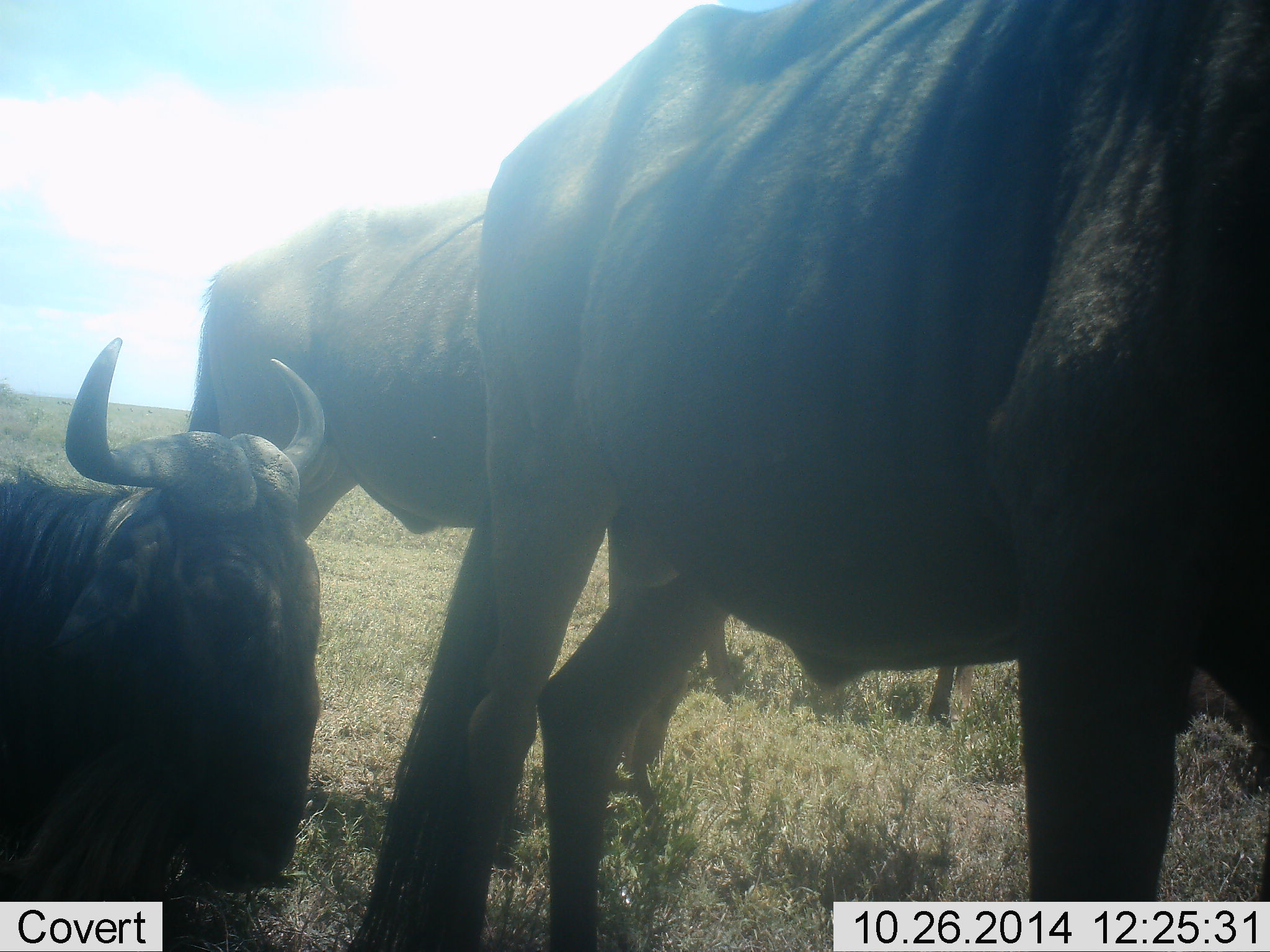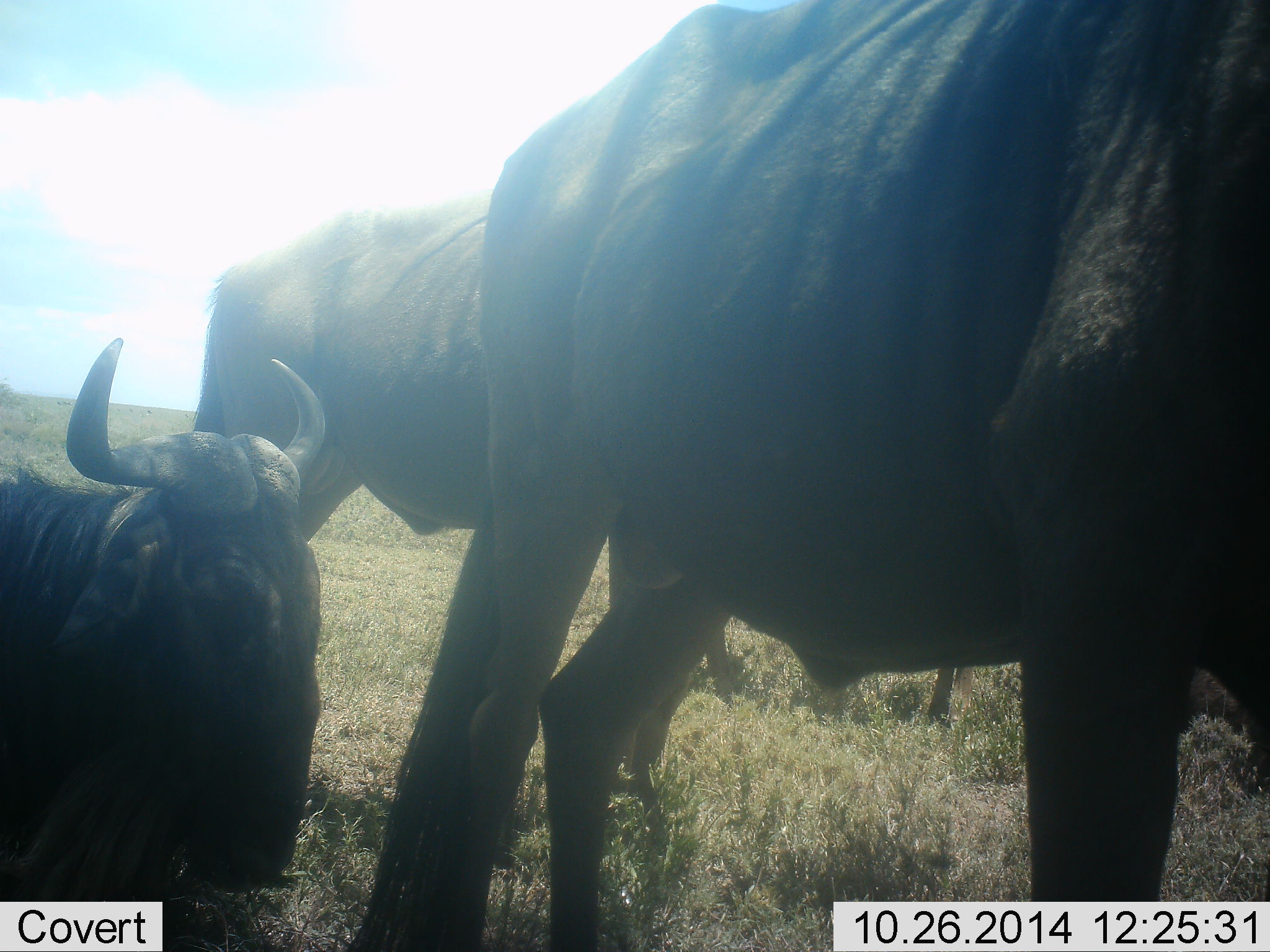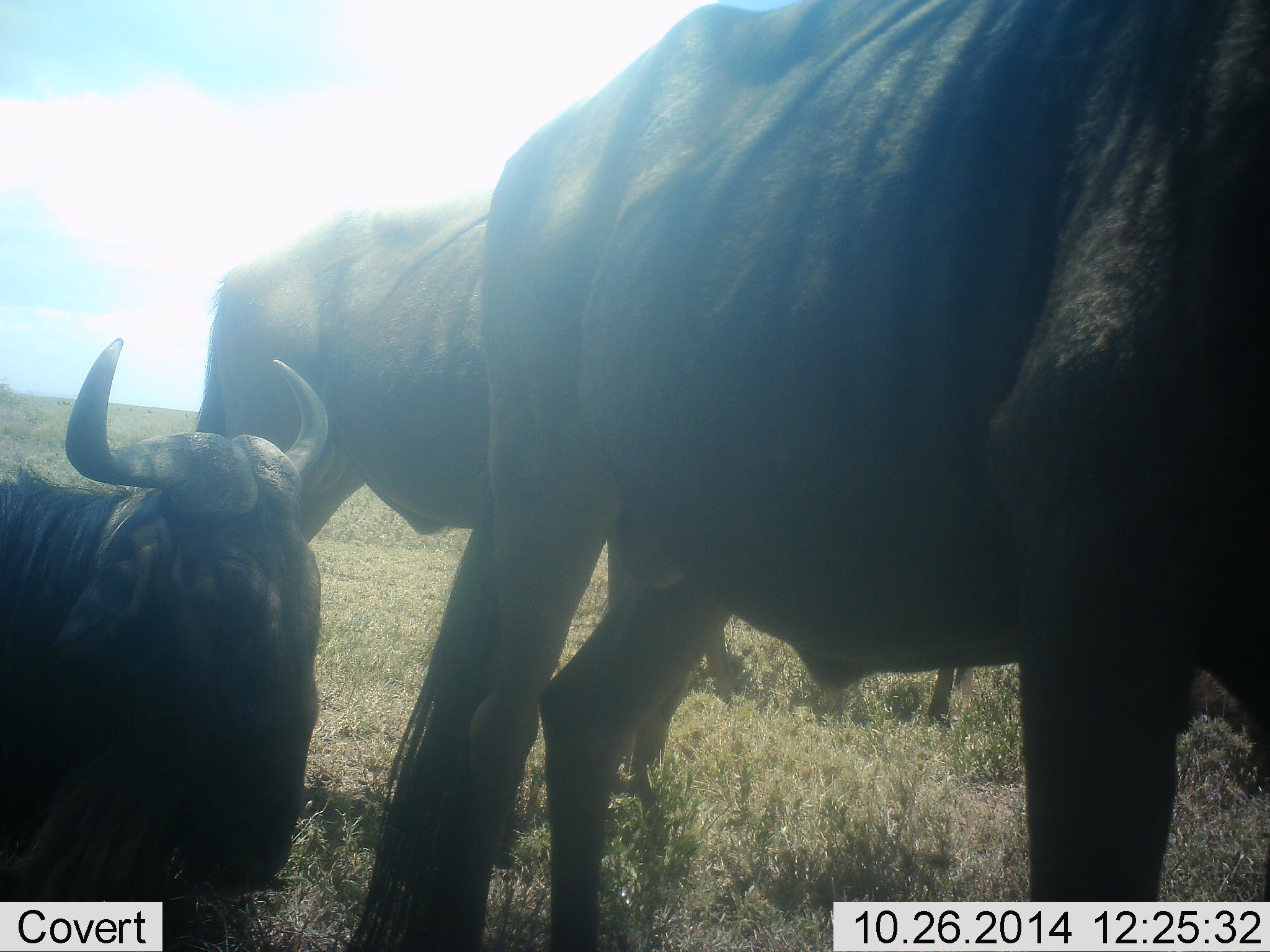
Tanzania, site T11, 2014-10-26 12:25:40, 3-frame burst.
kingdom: Animalia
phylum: Chordata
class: Mammalia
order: Artiodactyla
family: Bovidae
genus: Connochaetes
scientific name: Connochaetes taurinus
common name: blue wildebeest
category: wildebeest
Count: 3.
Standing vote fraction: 90%.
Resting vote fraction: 100%.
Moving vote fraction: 10%.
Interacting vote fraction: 0%.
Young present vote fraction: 0%.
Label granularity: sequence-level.